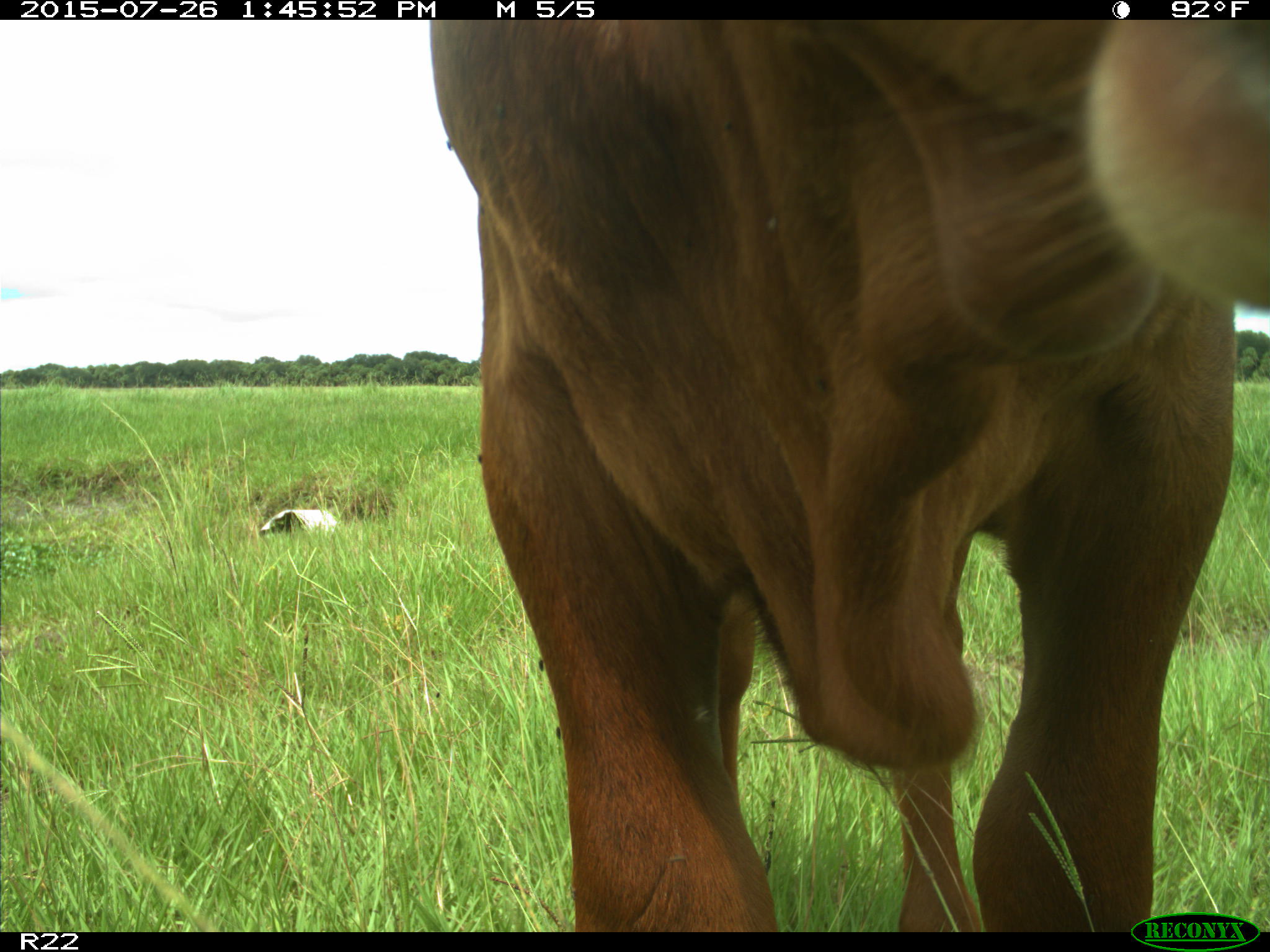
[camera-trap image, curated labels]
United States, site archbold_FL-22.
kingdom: Animalia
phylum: Chordata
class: Mammalia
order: Artiodactyla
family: Bovidae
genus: Bos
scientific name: Bos taurus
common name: domestic cow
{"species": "Bos taurus (domestic cow)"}